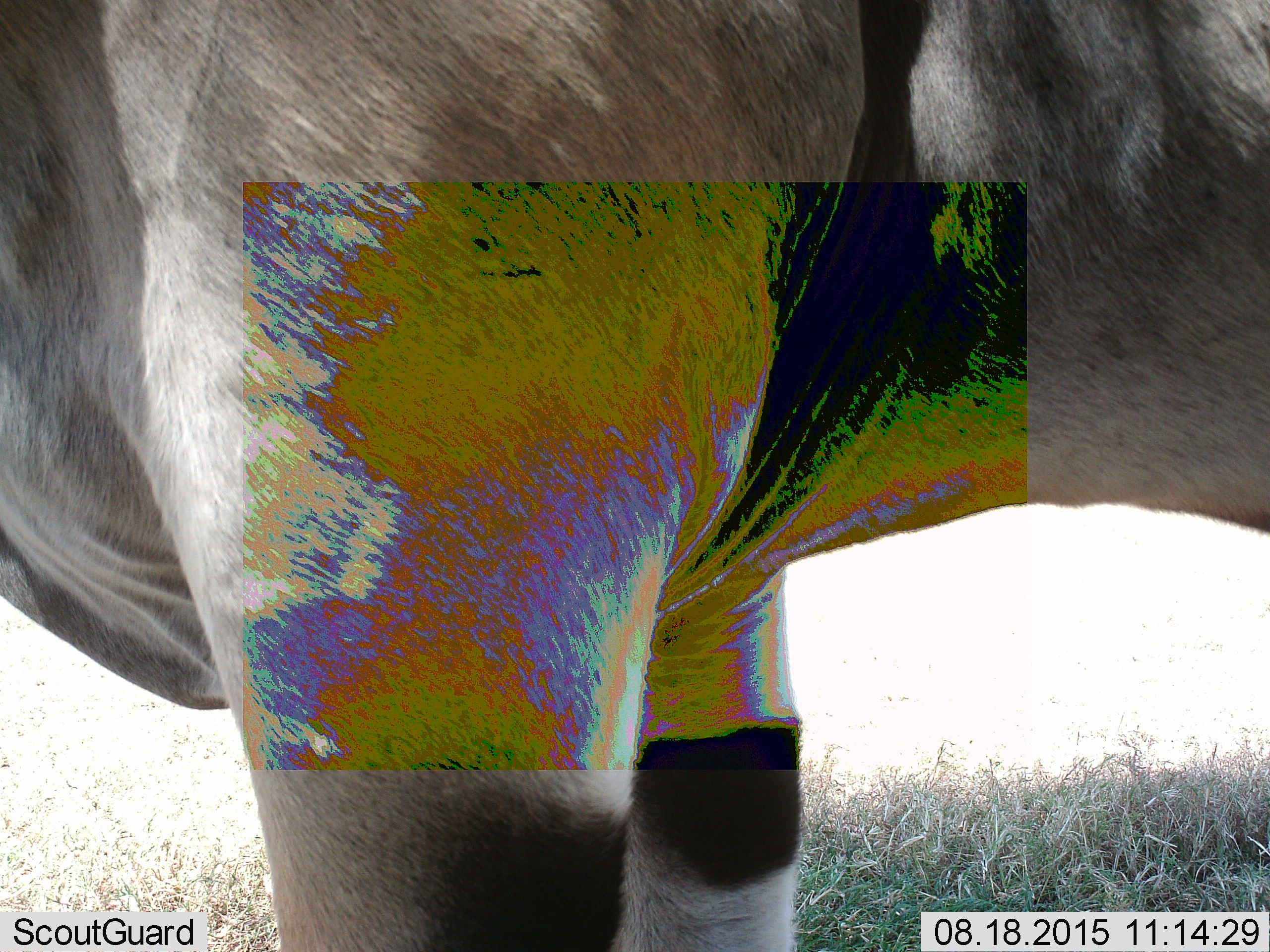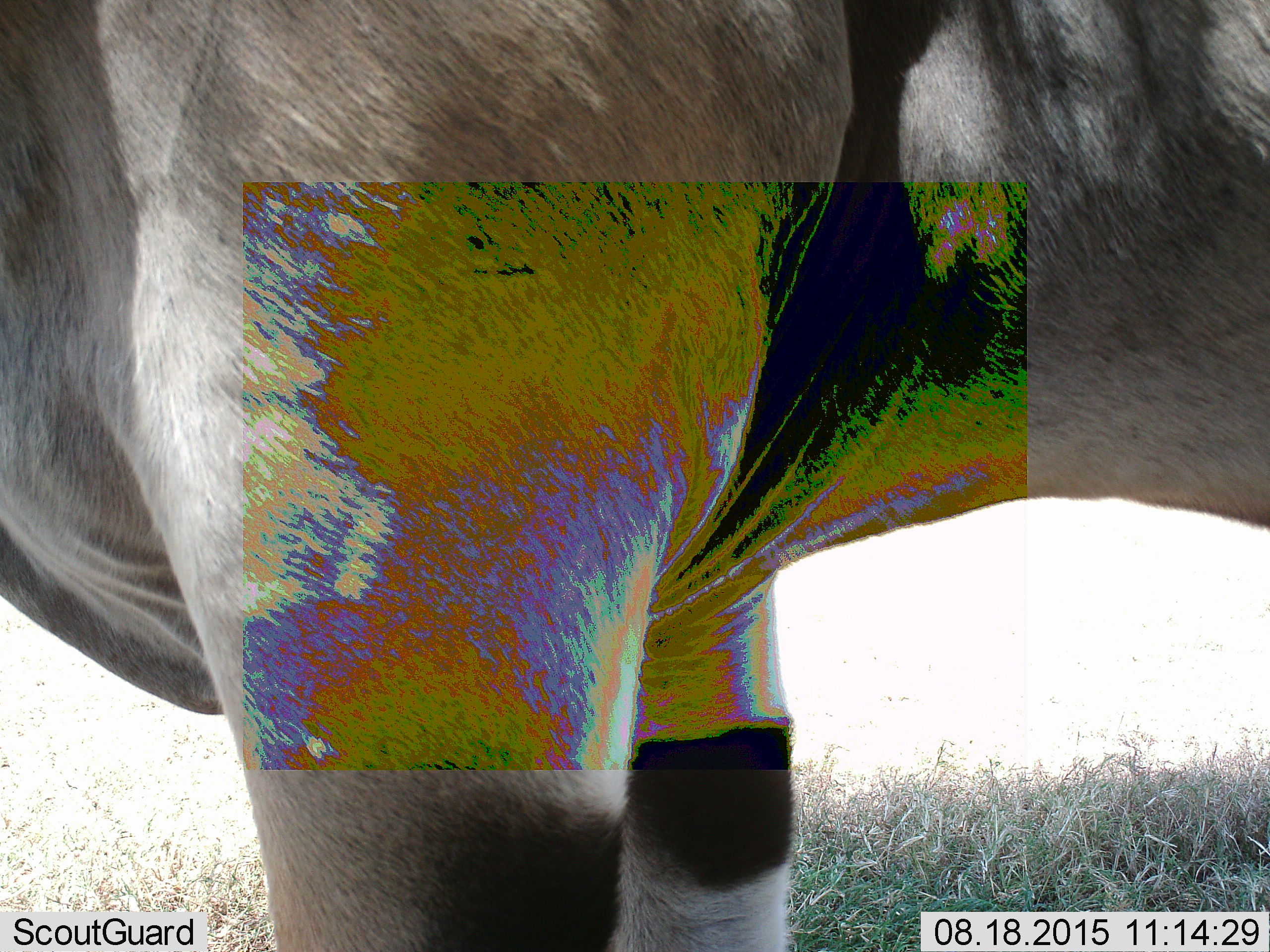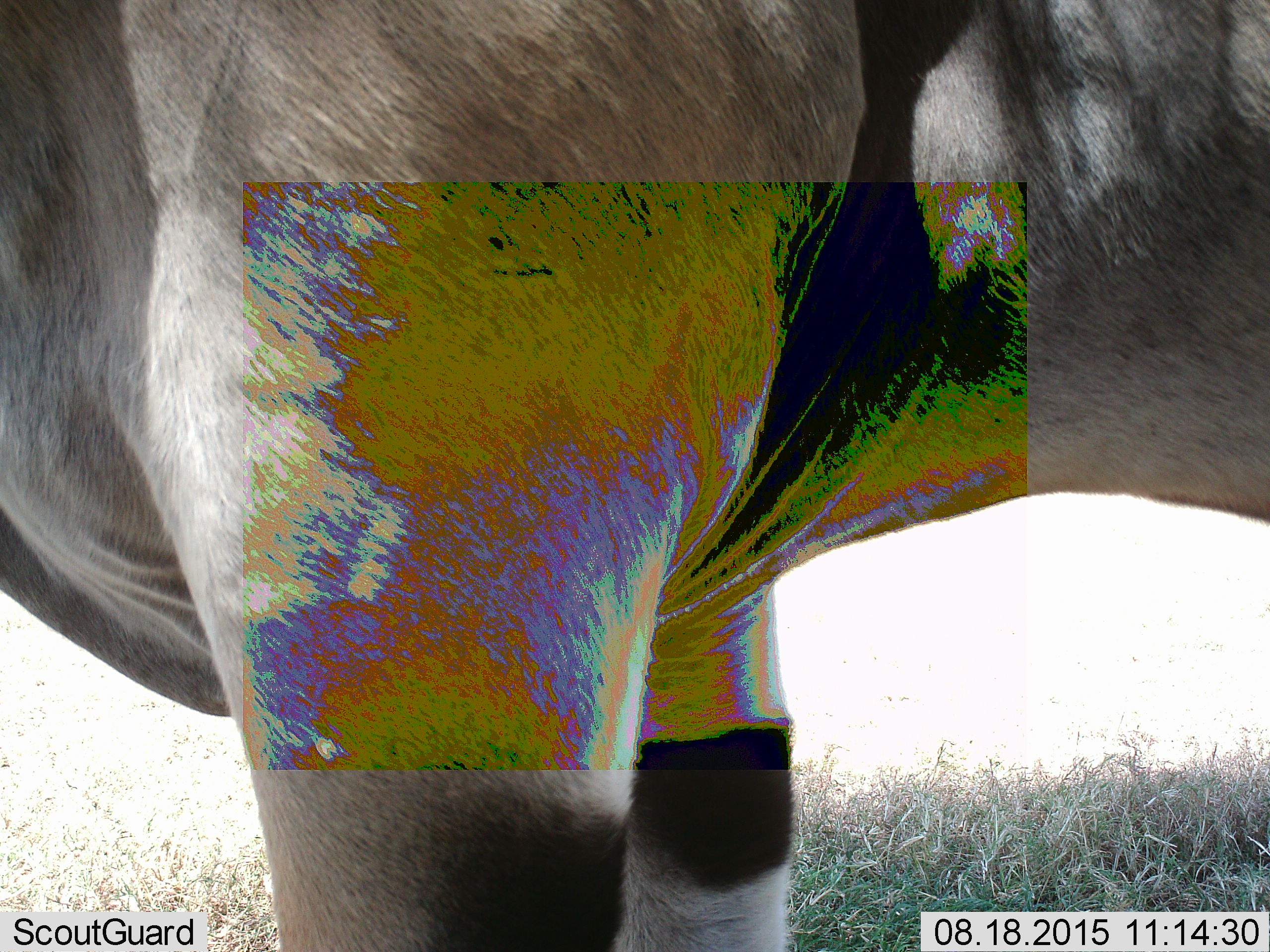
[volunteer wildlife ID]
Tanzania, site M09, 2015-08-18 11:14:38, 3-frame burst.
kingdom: Animalia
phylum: Chordata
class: Mammalia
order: Artiodactyla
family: Bovidae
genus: Tragelaphus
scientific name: Tragelaphus oryx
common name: eland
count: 1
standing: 100%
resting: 0%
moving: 0%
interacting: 0%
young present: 0%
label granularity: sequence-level